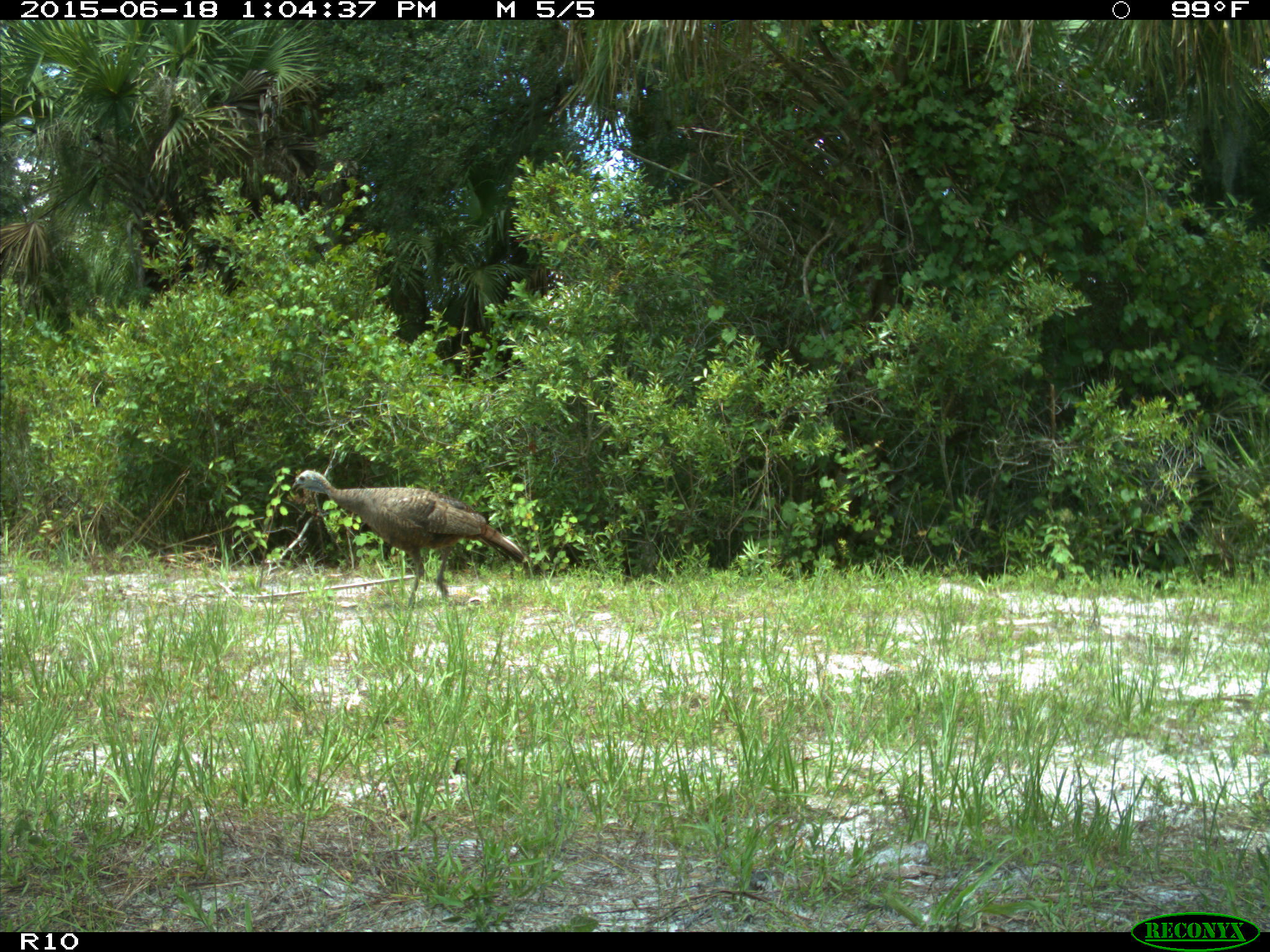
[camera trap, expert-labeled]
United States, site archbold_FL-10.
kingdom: Animalia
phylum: Chordata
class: Aves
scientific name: Aves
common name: birds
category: unidentified bird